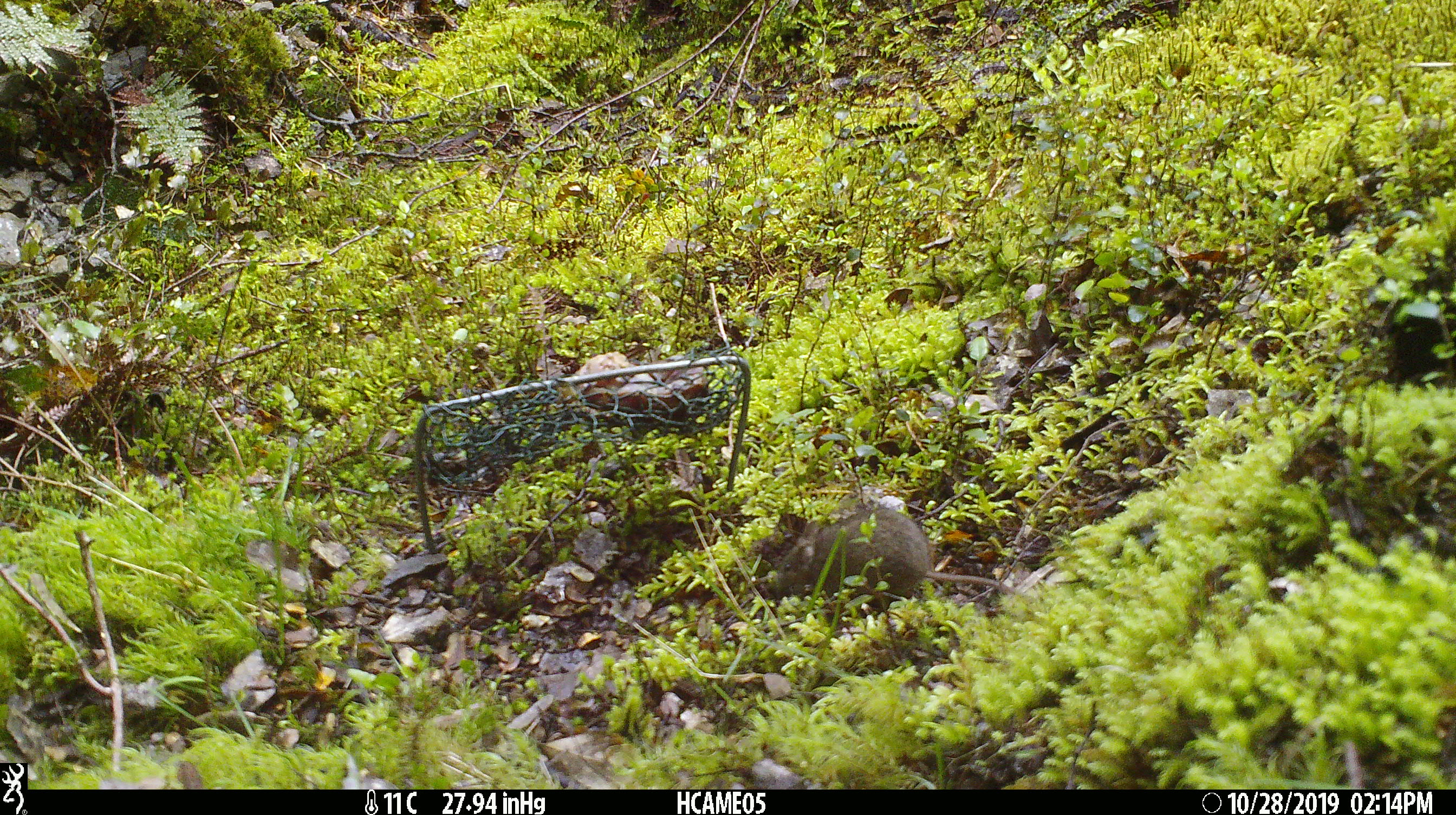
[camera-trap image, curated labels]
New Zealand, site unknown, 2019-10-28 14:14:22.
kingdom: Animalia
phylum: Chordata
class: Mammalia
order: Rodentia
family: Muridae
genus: Mus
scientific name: Mus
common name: mouse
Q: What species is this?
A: Mouse (Mus).